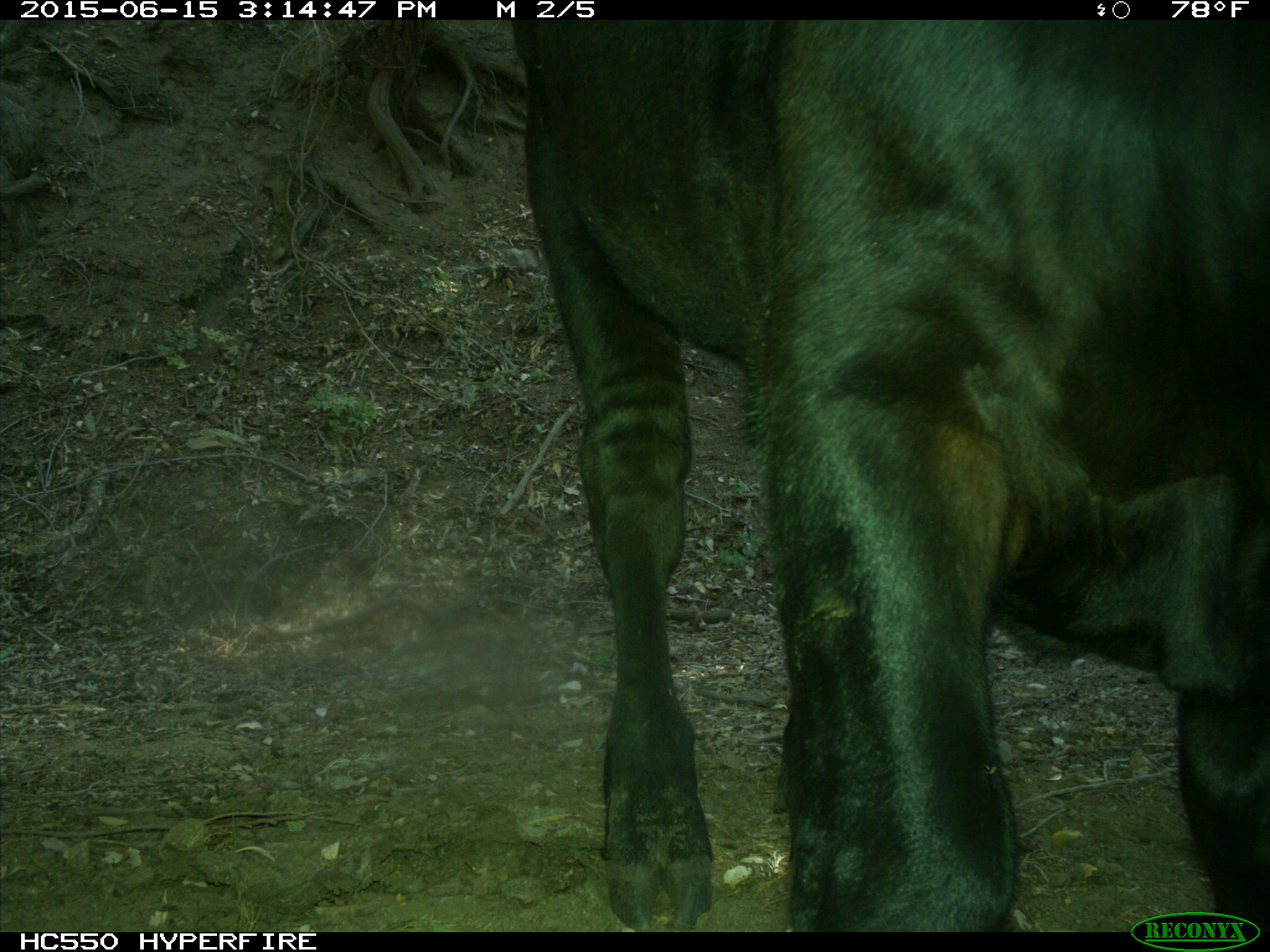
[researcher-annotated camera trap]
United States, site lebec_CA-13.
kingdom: Animalia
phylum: Chordata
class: Mammalia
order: Artiodactyla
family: Bovidae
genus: Bos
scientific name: Bos taurus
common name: domestic cow